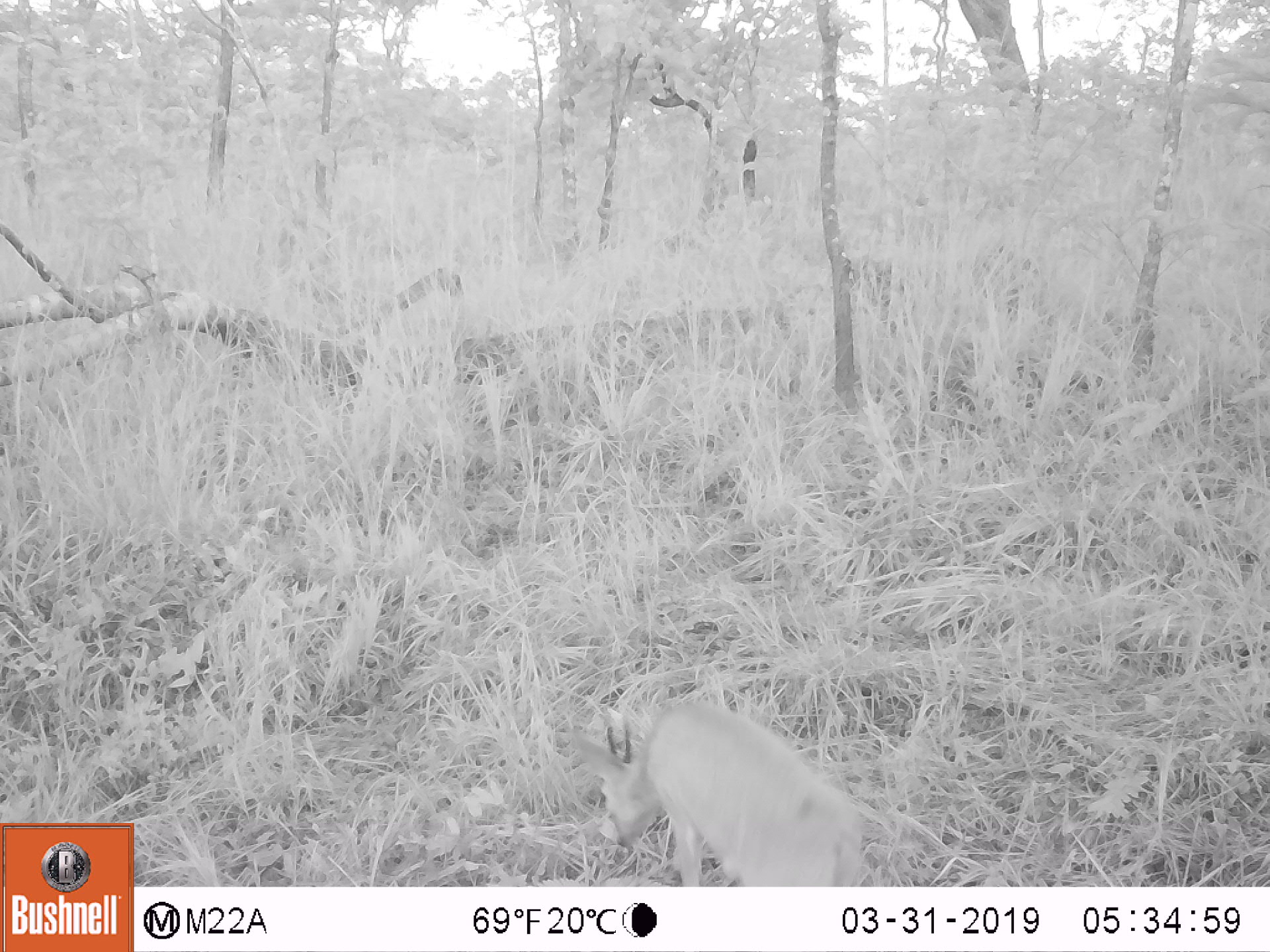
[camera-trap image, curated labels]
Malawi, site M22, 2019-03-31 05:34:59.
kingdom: Animalia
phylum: Chordata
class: Mammalia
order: Artiodactyla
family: Bovidae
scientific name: Antilopinae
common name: small antelope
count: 1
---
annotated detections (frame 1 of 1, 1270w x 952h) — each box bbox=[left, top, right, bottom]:
small antelope: bbox=[546, 689, 879, 885]